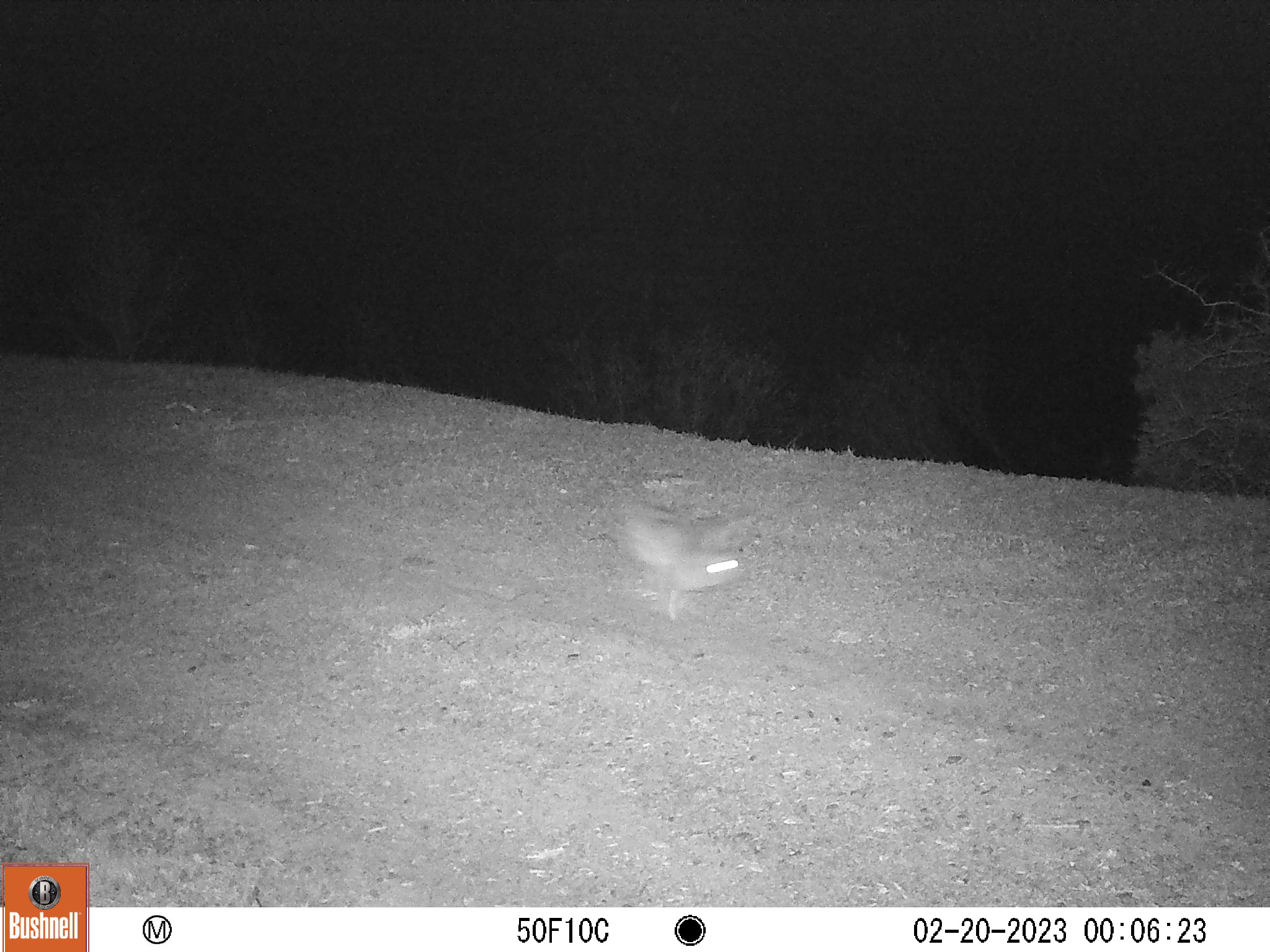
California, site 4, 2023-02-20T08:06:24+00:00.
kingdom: Animalia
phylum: Chordata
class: Mammalia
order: Lagomorpha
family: Leporidae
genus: Lepus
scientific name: Lepus californicus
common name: black-tailed jackrabbit